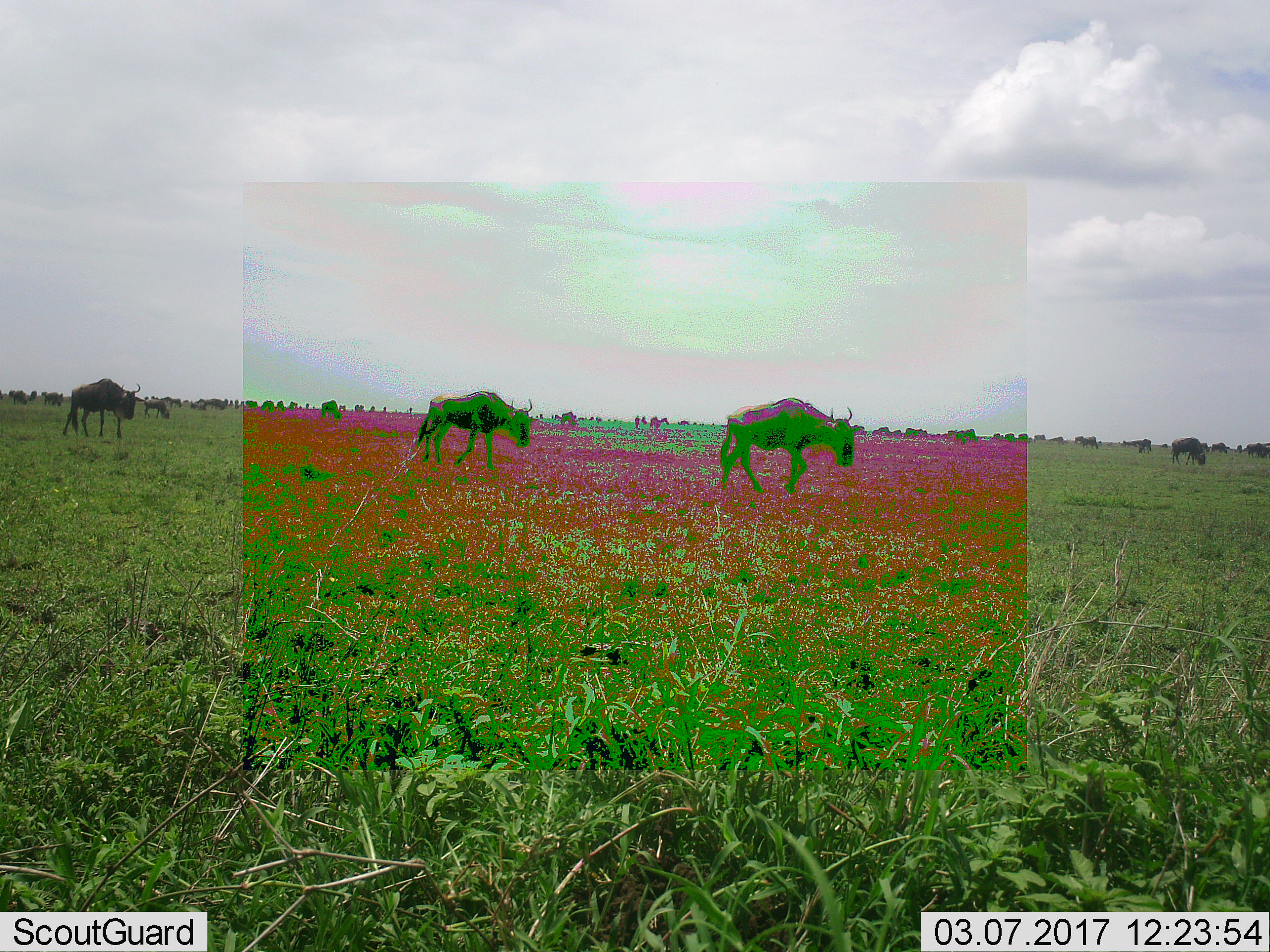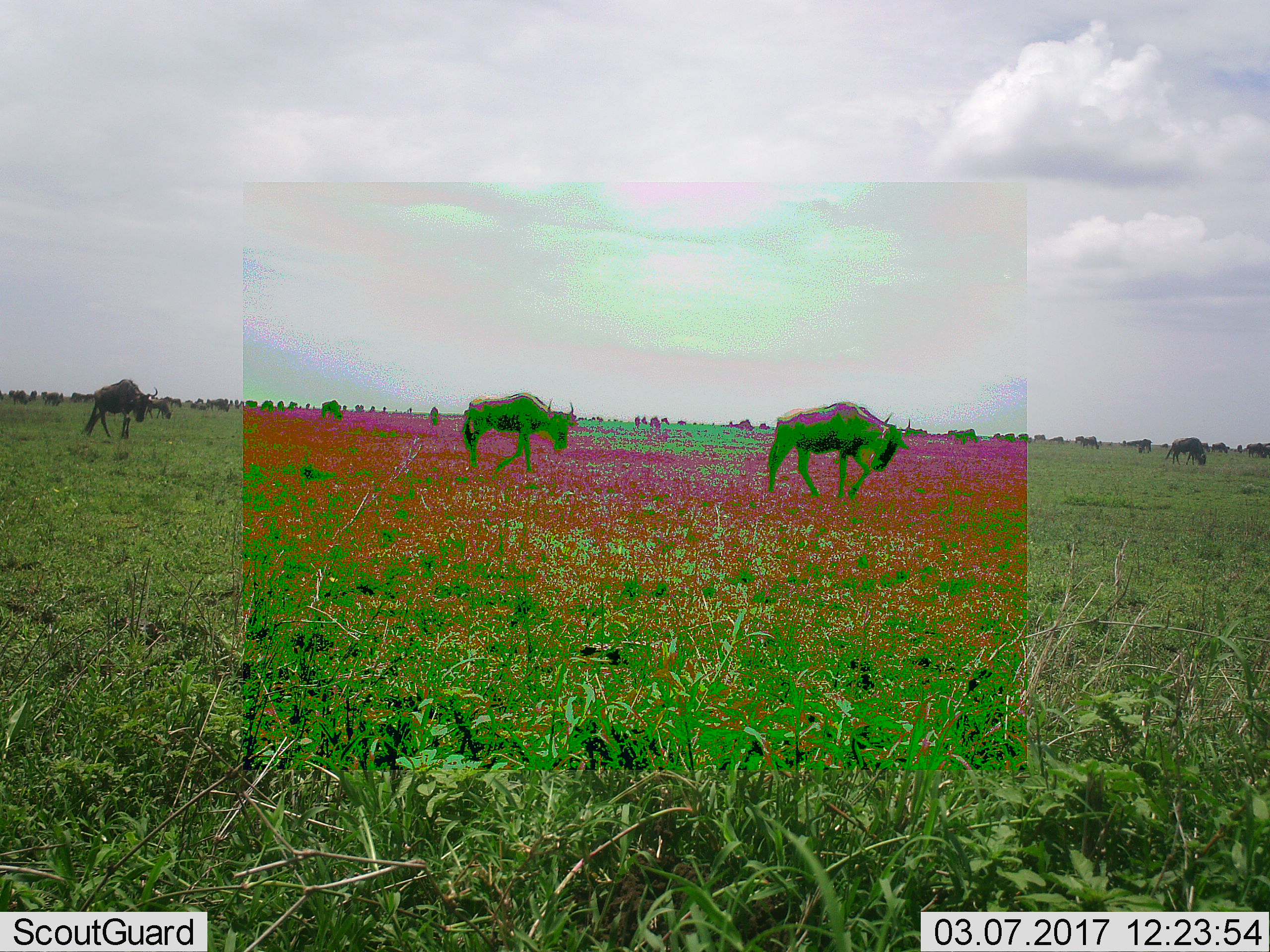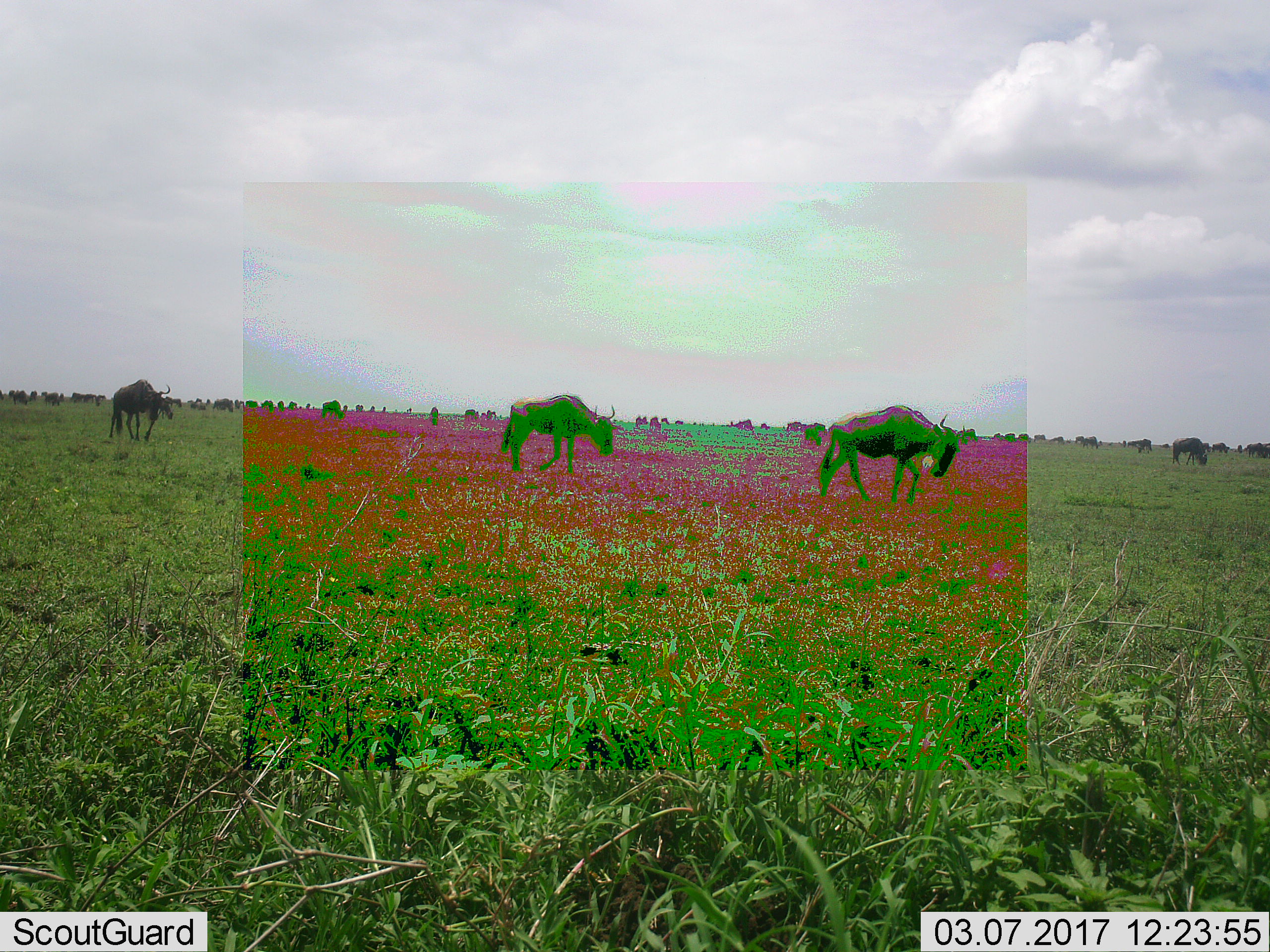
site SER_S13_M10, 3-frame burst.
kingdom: Animalia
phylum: Chordata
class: Mammalia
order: Artiodactyla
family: Bovidae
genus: Connochaetes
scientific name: Connochaetes taurinus taurinus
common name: blue wildebeest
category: wildebeestblue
Wildebeestblue (blue wildebeest) (Connochaetes taurinus taurinus), count 11-50. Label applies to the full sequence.